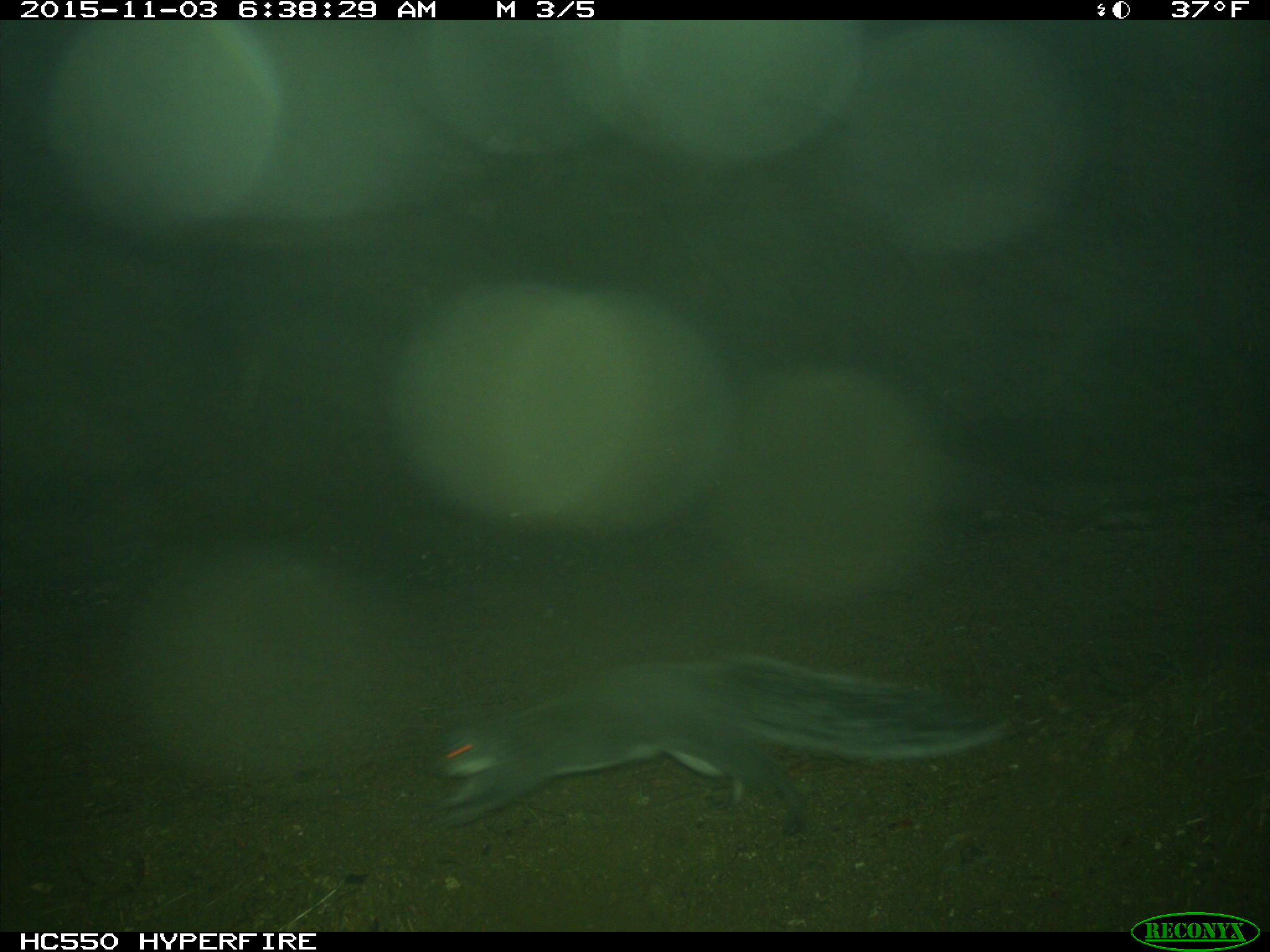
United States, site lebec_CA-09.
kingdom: Animalia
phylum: Chordata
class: Mammalia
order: Rodentia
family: Sciuridae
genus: Sciurus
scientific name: Sciurus carolinensis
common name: eastern gray squirrel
Sciurus carolinensis (eastern gray squirrel).